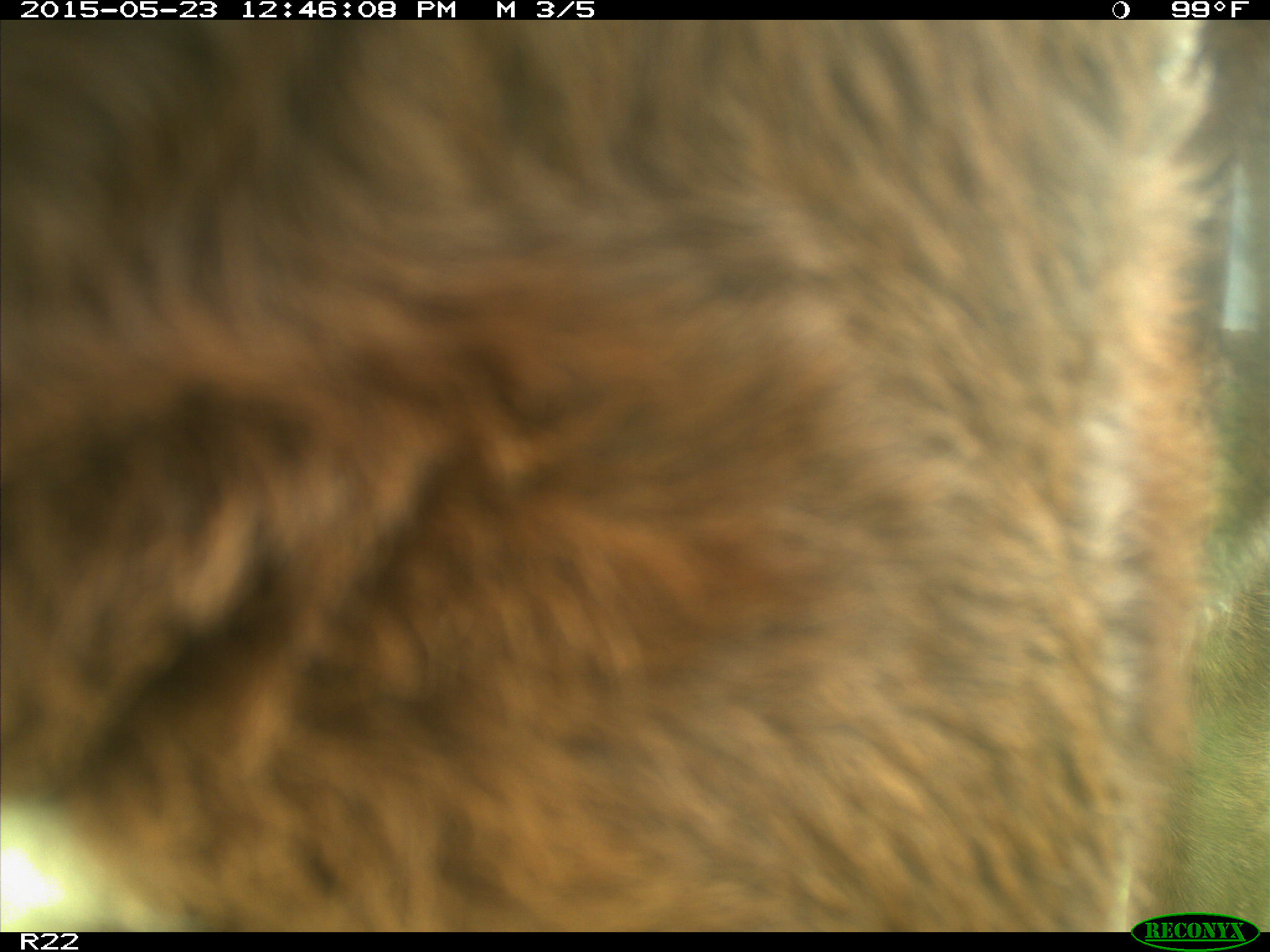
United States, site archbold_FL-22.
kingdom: Animalia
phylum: Chordata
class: Mammalia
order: Artiodactyla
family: Bovidae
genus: Bos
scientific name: Bos taurus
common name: domestic cow